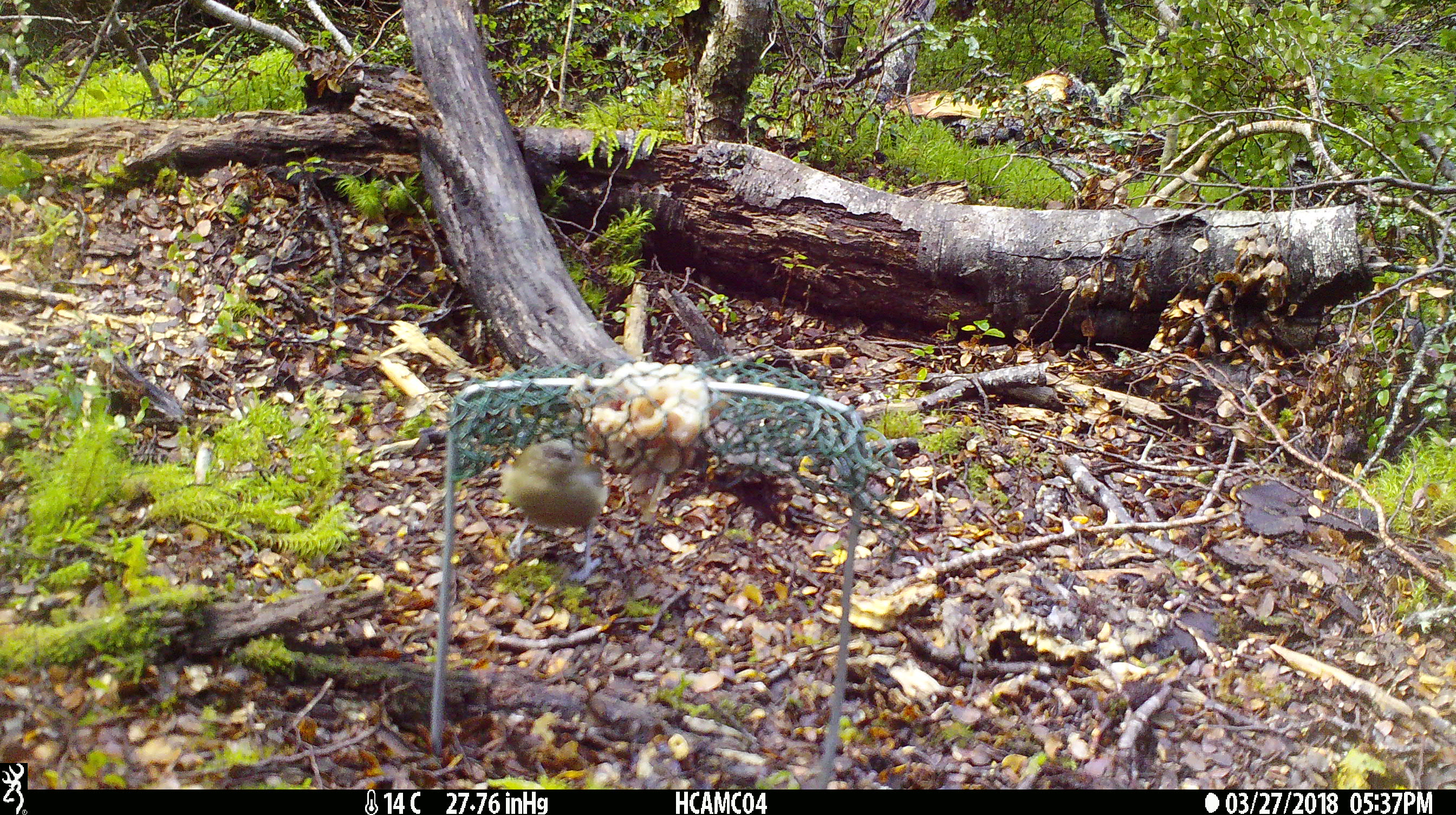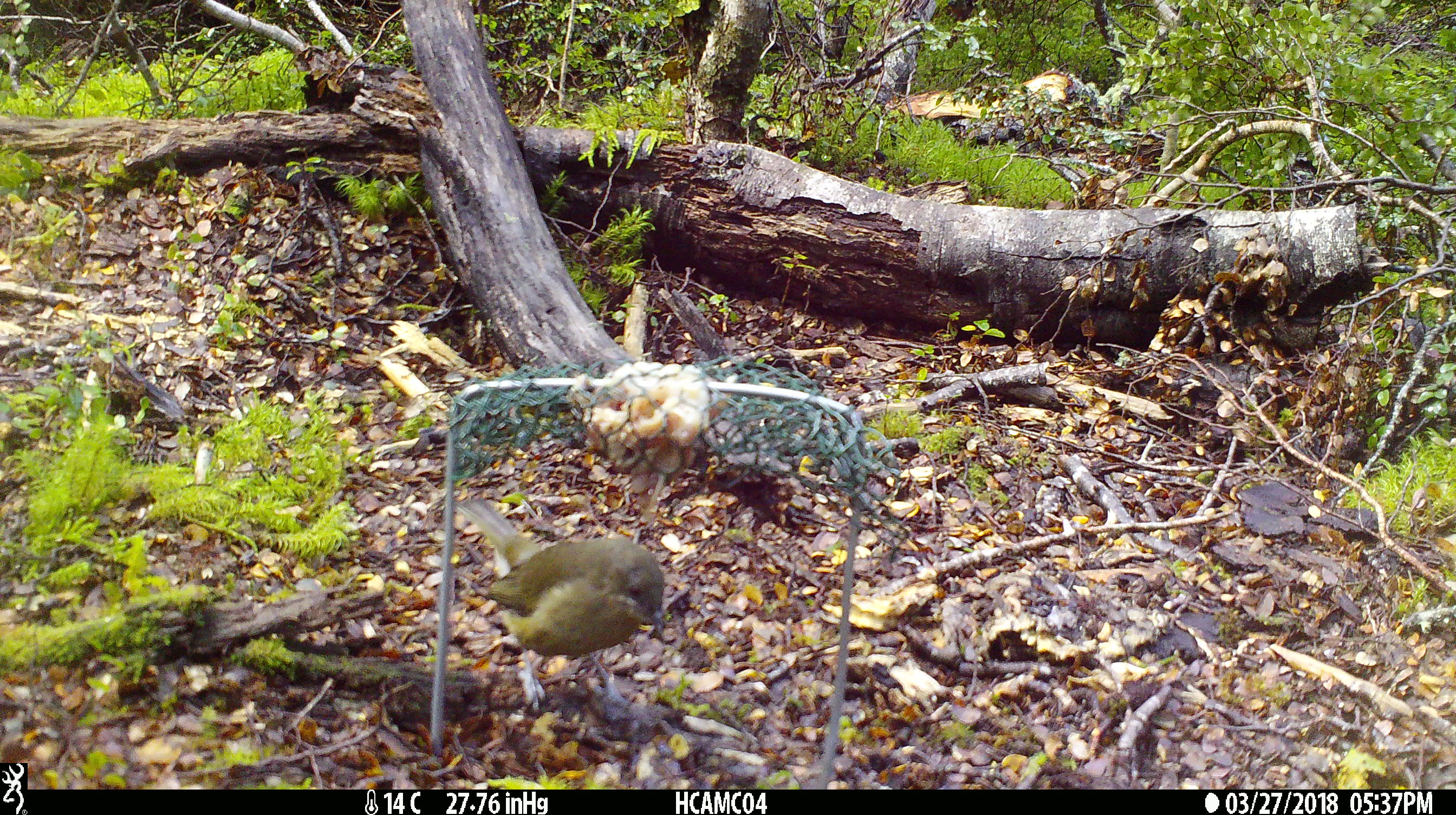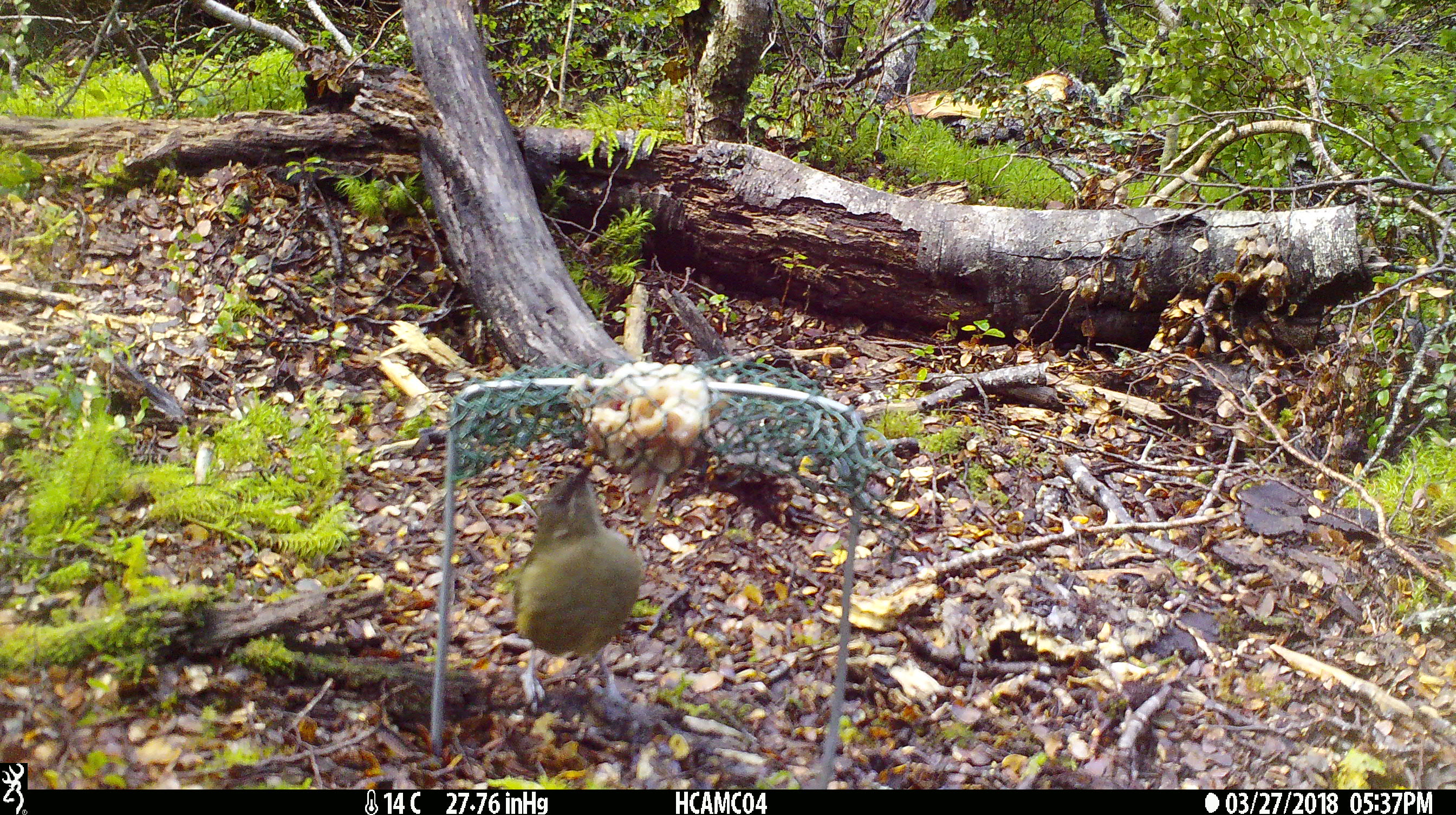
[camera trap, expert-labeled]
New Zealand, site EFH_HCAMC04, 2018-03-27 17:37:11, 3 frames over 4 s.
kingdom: Animalia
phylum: Chordata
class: Aves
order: Passeriformes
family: Meliphagidae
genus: Anthornis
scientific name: Anthornis melanura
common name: new zealand bellbird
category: bellbird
Bellbird (new zealand bellbird) (Anthornis melanura).